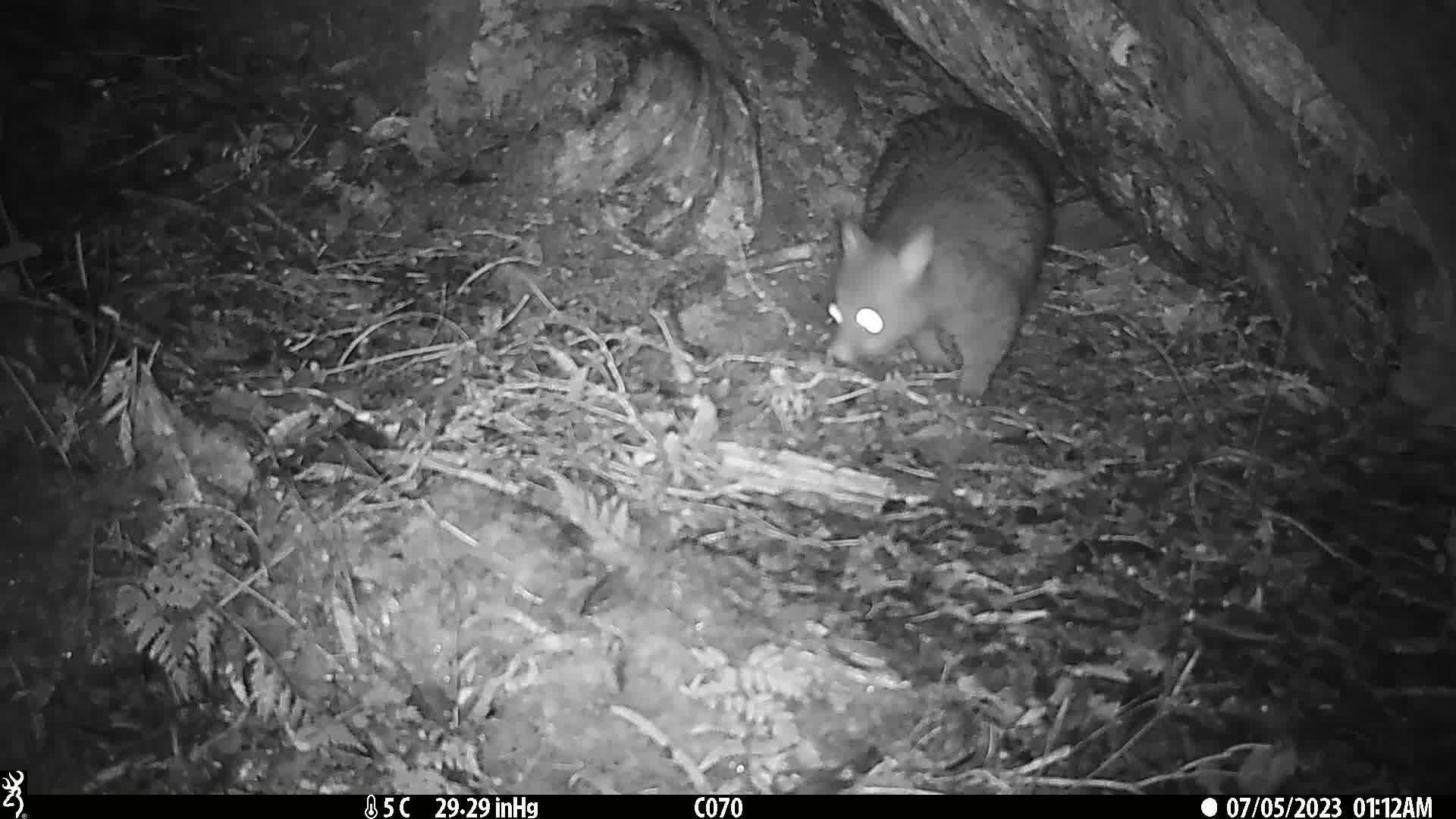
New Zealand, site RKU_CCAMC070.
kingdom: Animalia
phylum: Chordata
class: Mammalia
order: Diprotodontia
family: Phalangeridae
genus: Trichosurus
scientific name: Trichosurus vulpecula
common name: common brushtail possum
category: possum